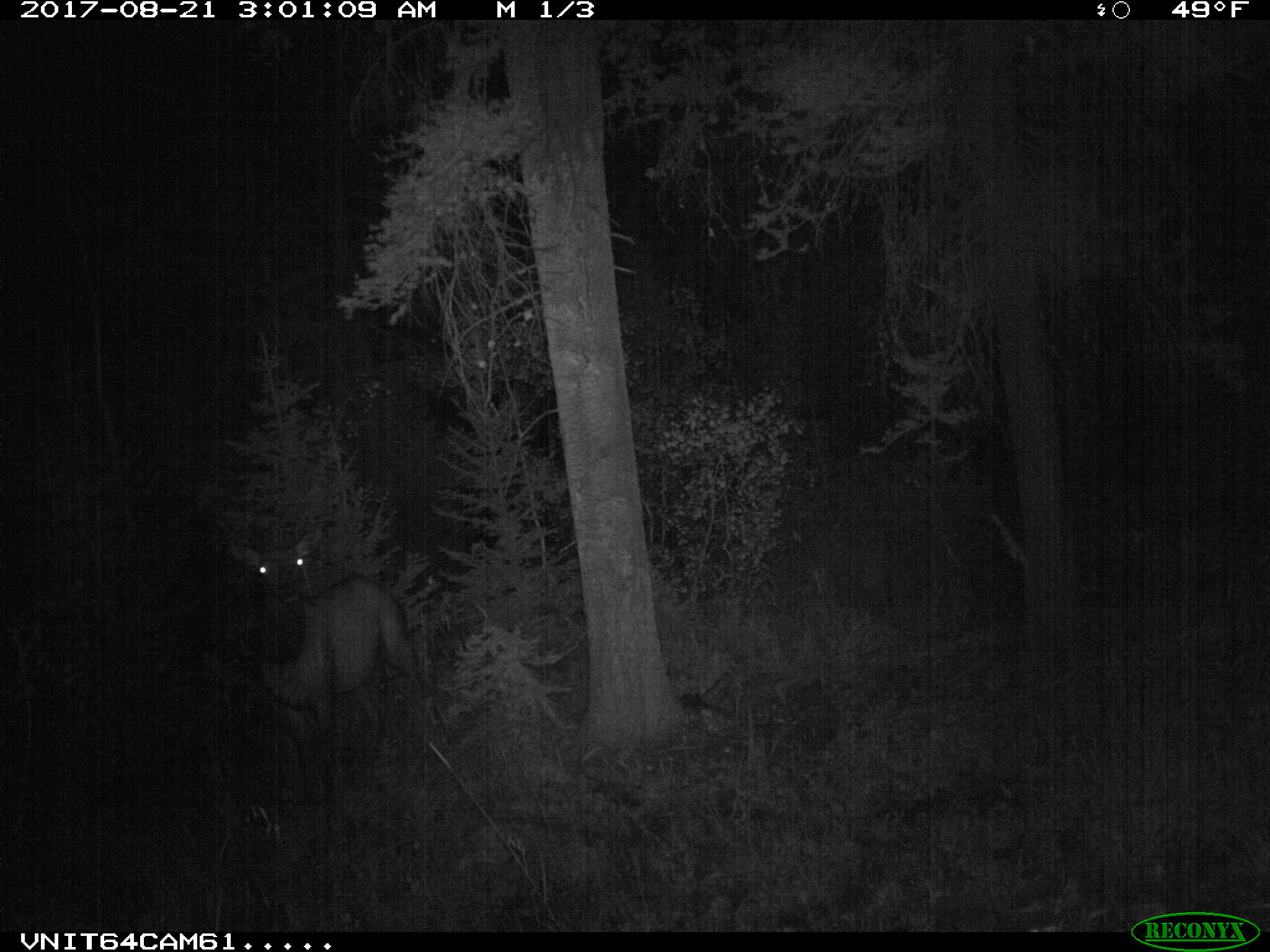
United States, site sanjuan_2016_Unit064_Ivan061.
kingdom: Animalia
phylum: Chordata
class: Mammalia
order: Artiodactyla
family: Cervidae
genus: Cervus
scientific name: Cervus elaphus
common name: red deer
Cervus elaphus (red deer).